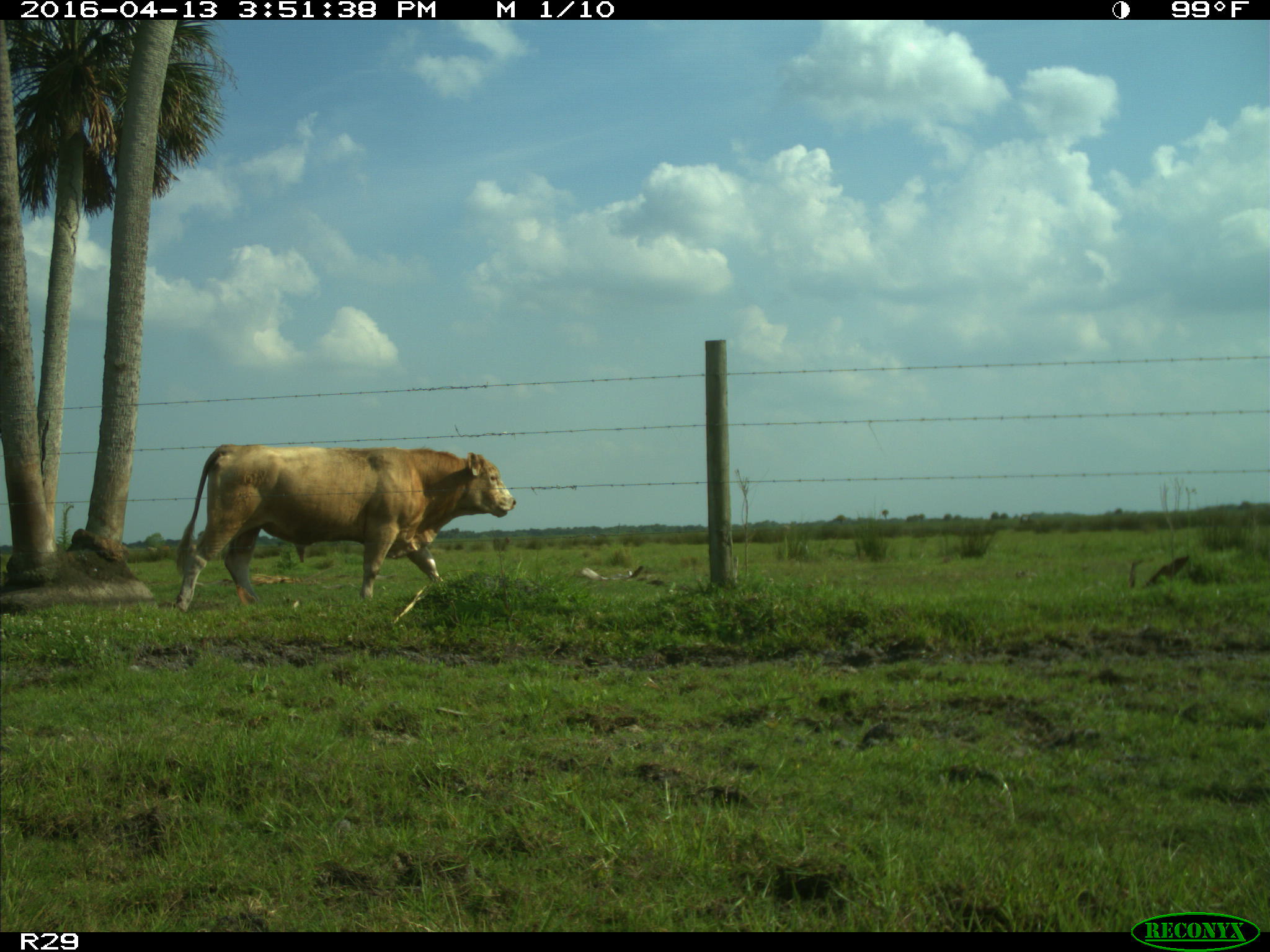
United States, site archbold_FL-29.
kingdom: Animalia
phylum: Chordata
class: Mammalia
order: Artiodactyla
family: Bovidae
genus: Bos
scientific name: Bos taurus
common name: domestic cow